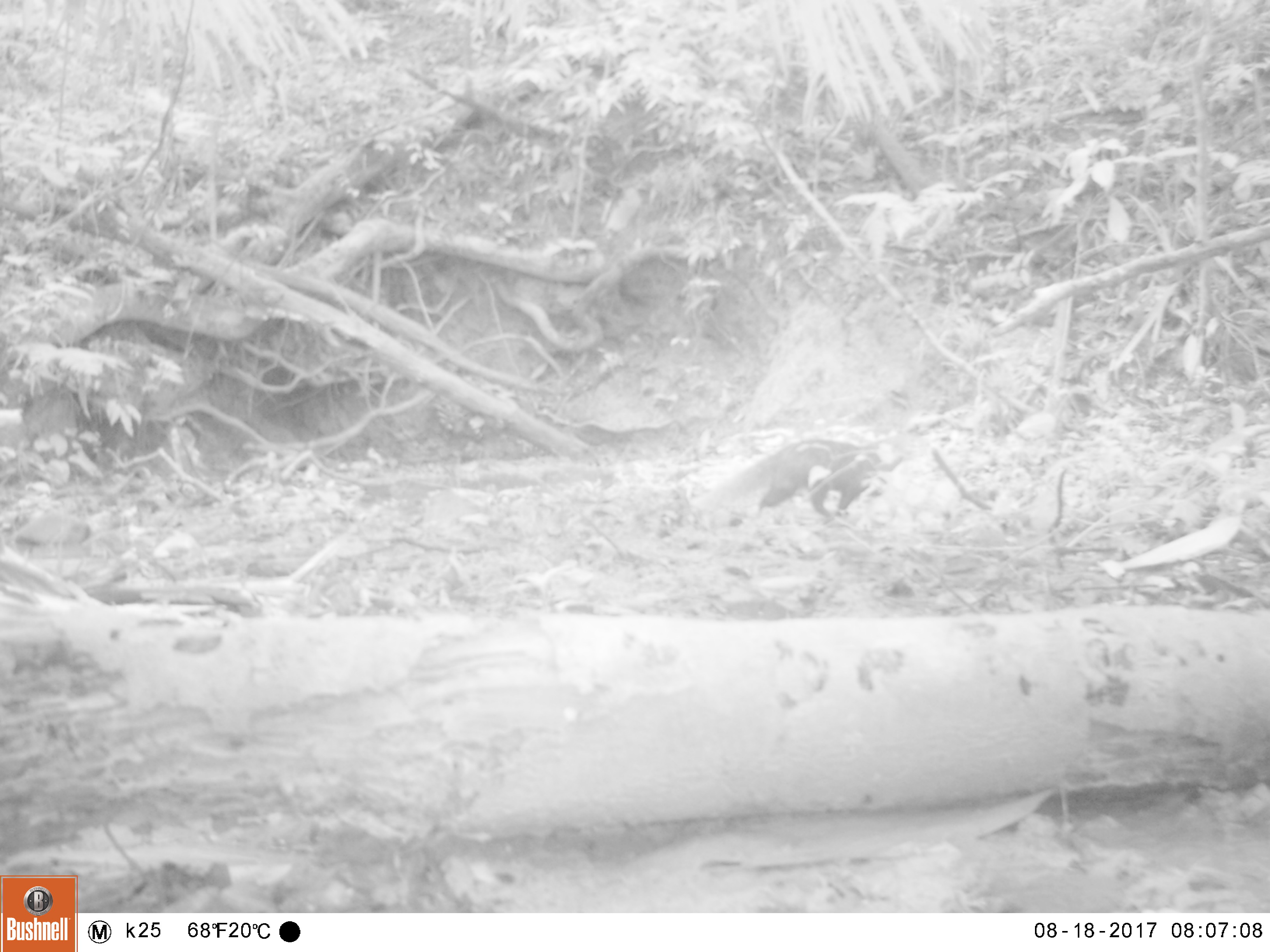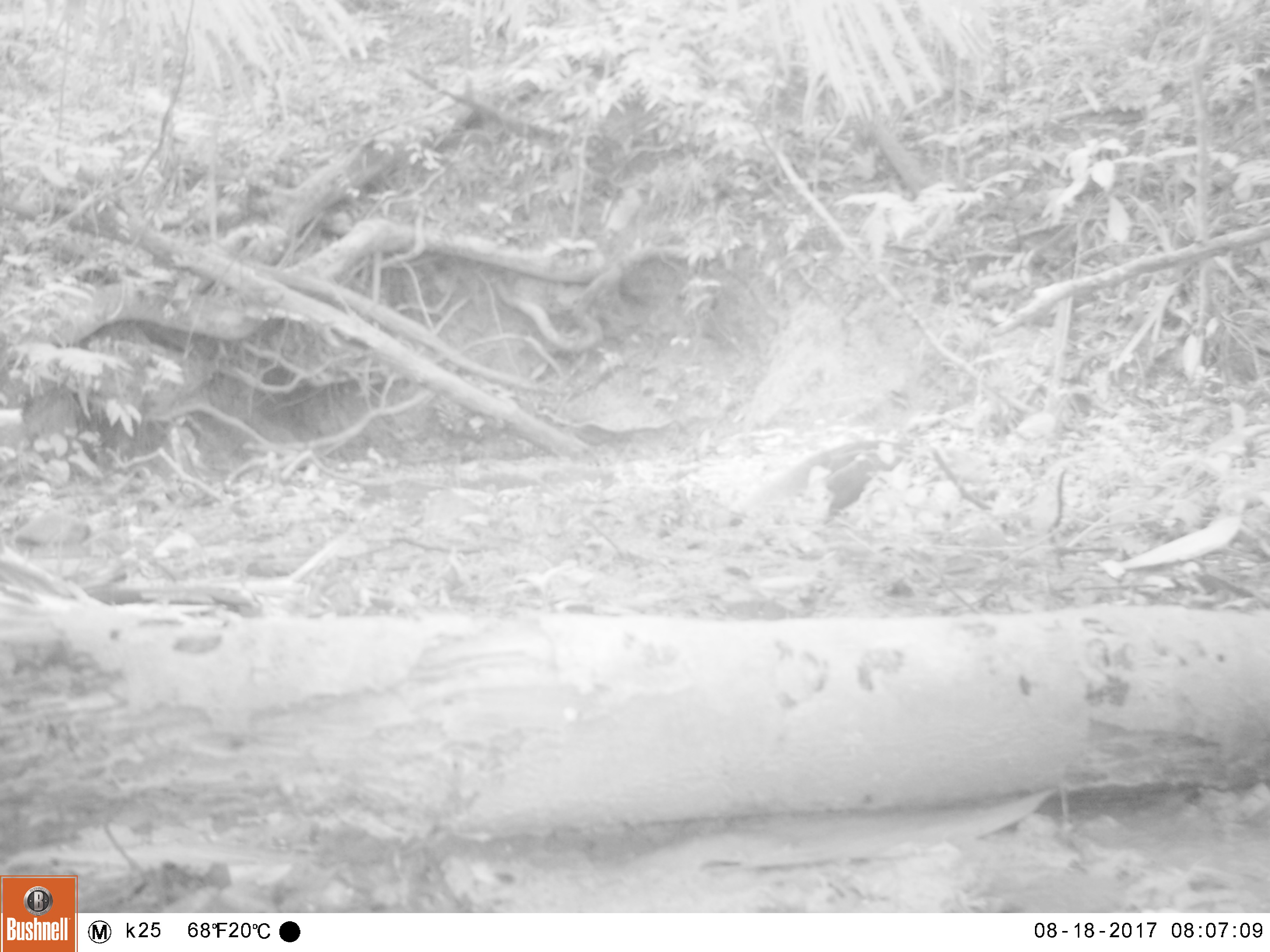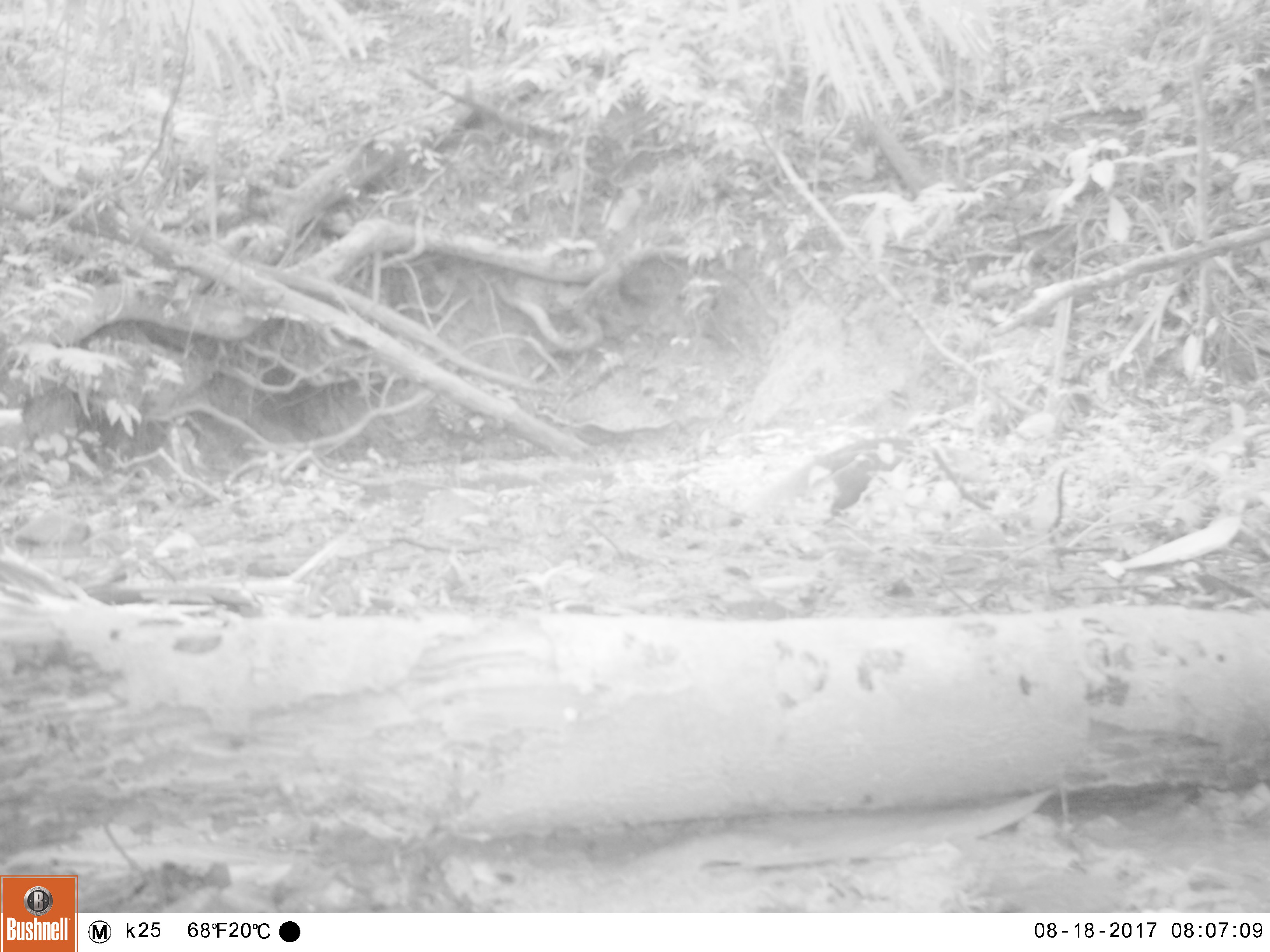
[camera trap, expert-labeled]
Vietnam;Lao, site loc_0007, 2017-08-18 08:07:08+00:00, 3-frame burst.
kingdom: Animalia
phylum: Chordata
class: Mammalia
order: Carnivora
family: Herpestidae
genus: Urva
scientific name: Urva urva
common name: crab-eating mongoose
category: crab eating mongoose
Crab eating mongoose (crab-eating mongoose) (Urva urva). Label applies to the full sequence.